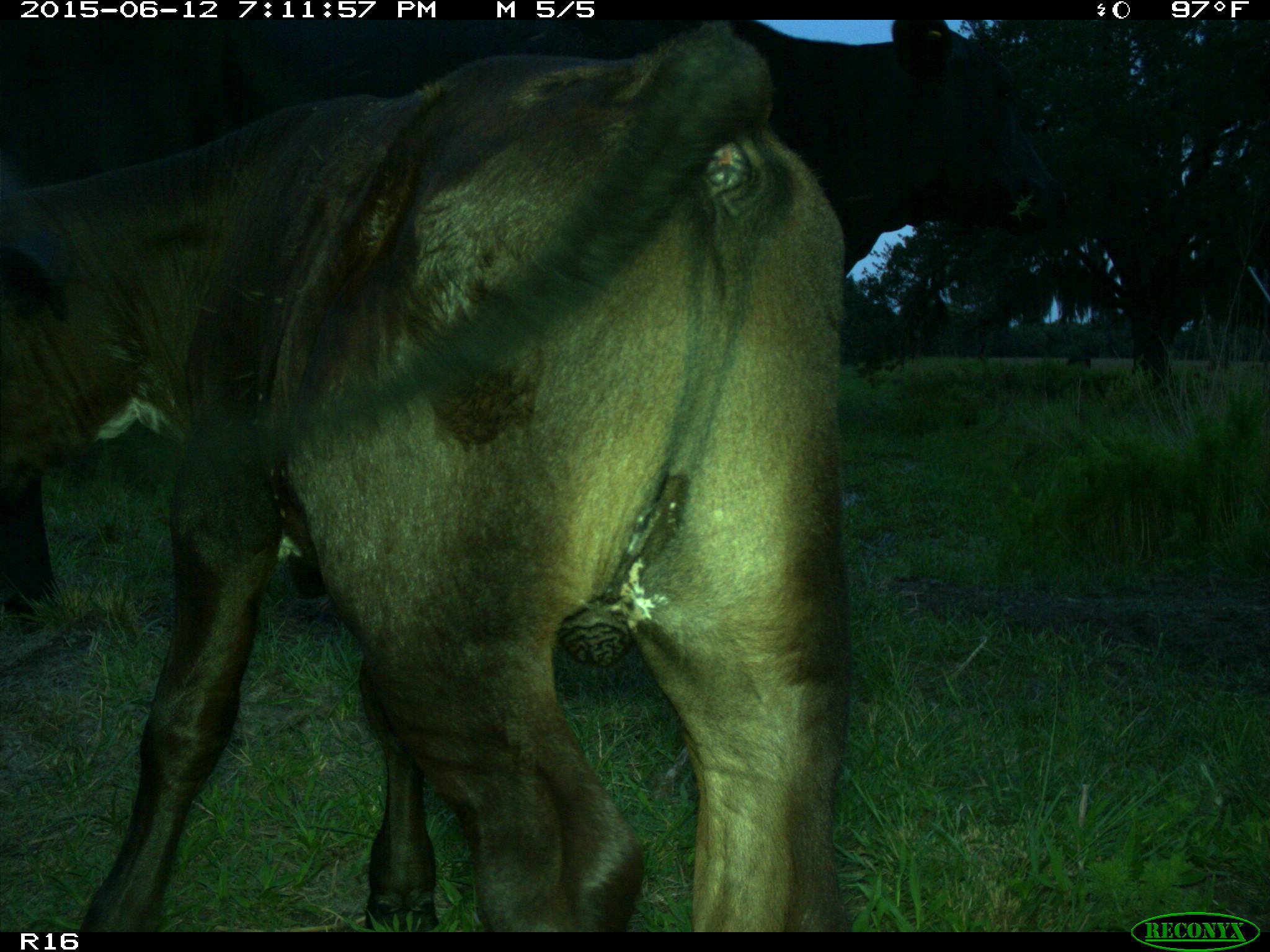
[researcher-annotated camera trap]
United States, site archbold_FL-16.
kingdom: Animalia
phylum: Chordata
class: Mammalia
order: Artiodactyla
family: Bovidae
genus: Bos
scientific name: Bos taurus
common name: domestic cow